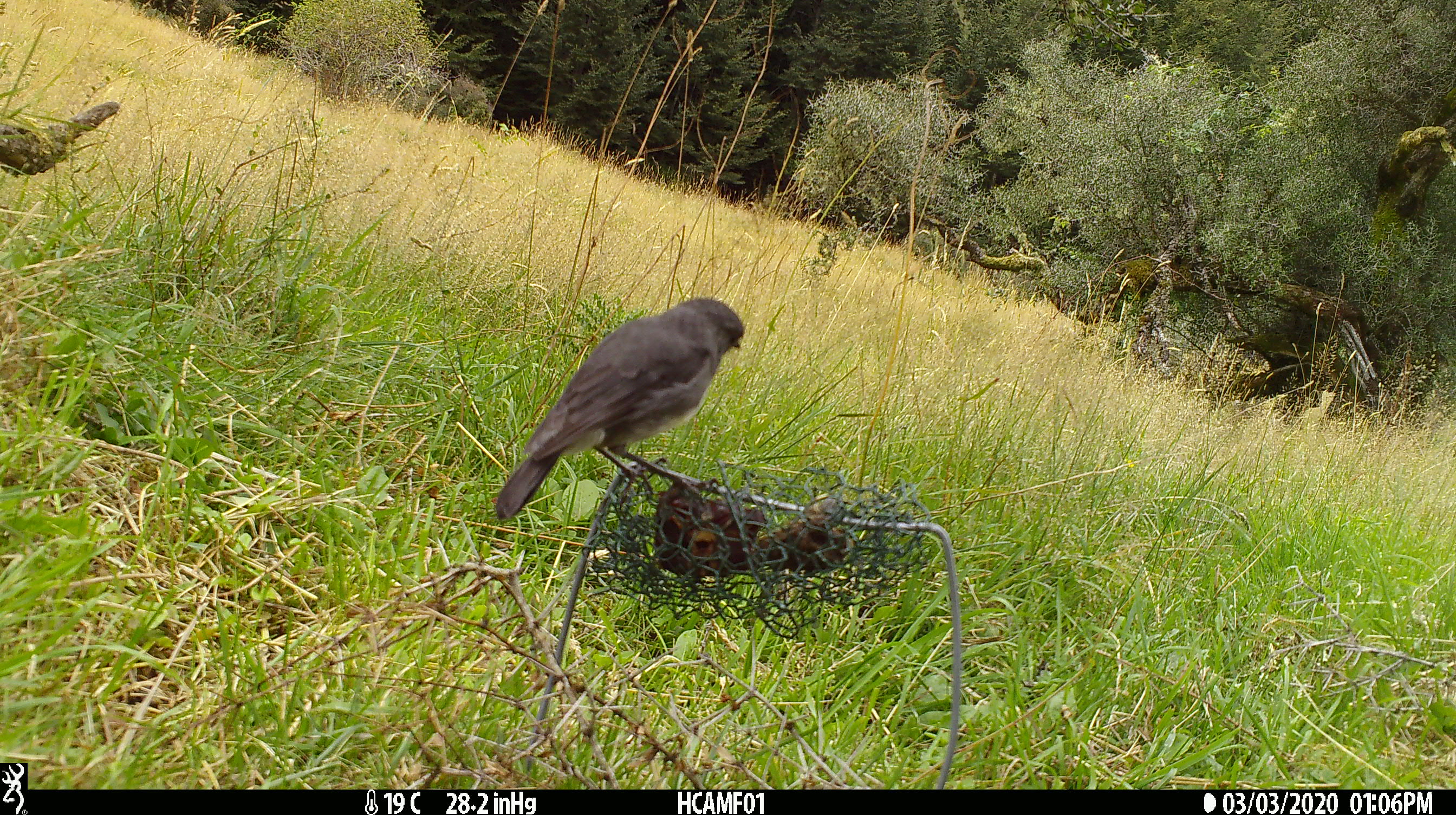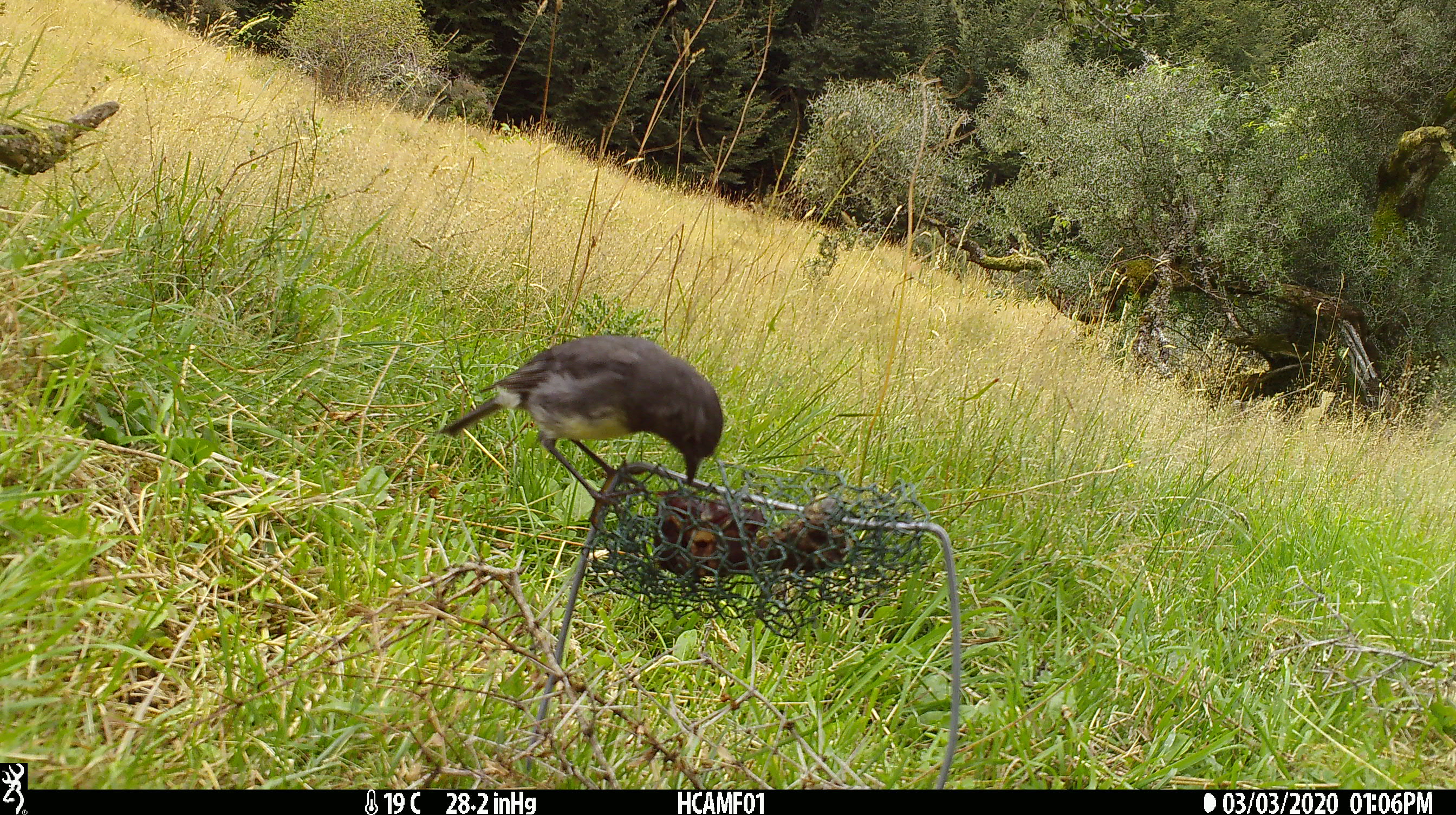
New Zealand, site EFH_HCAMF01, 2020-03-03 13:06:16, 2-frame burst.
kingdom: Animalia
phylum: Chordata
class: Aves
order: Passeriformes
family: Petroicidae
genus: Petroica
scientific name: Petroica australis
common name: new zealand robin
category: robin